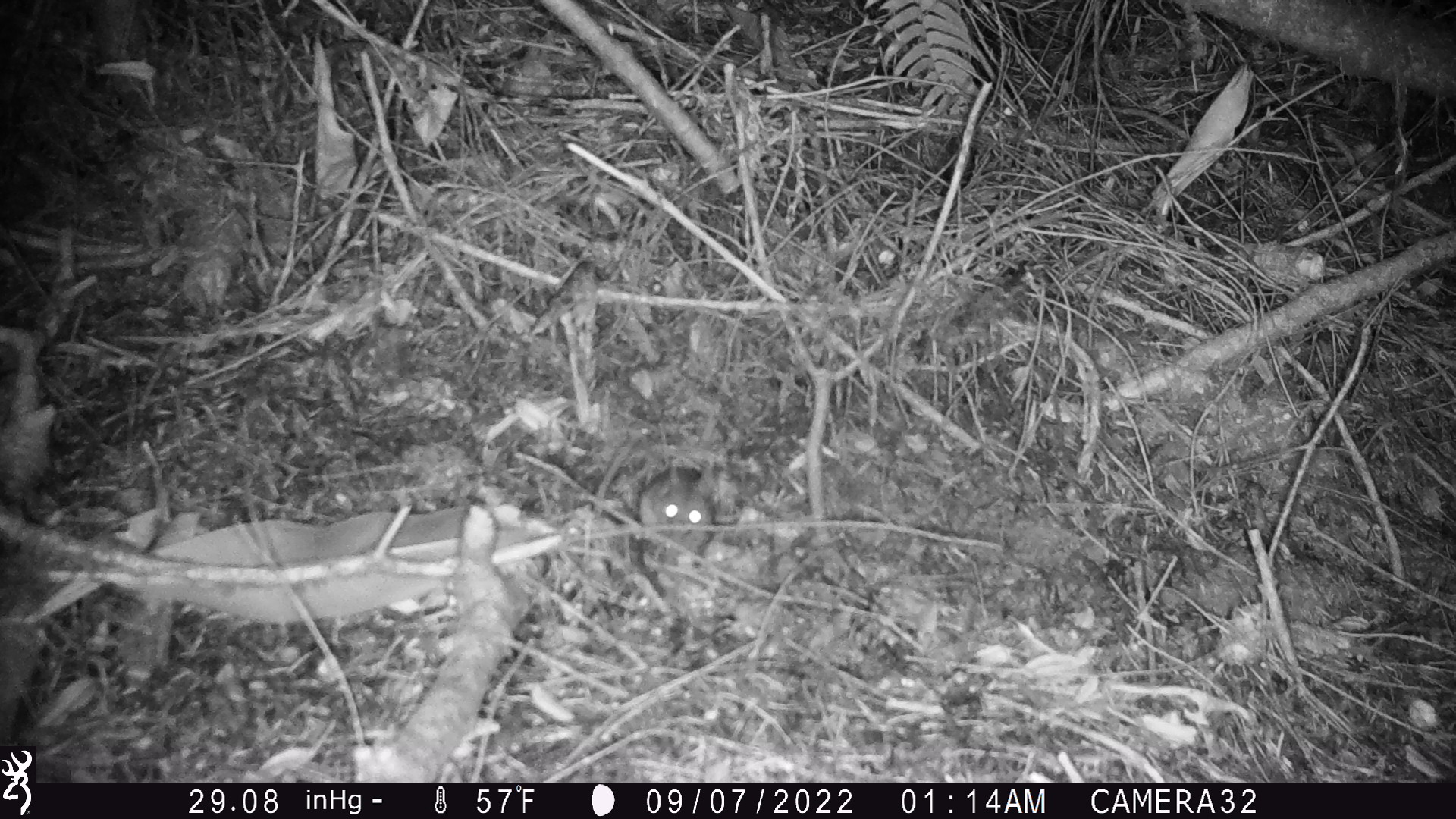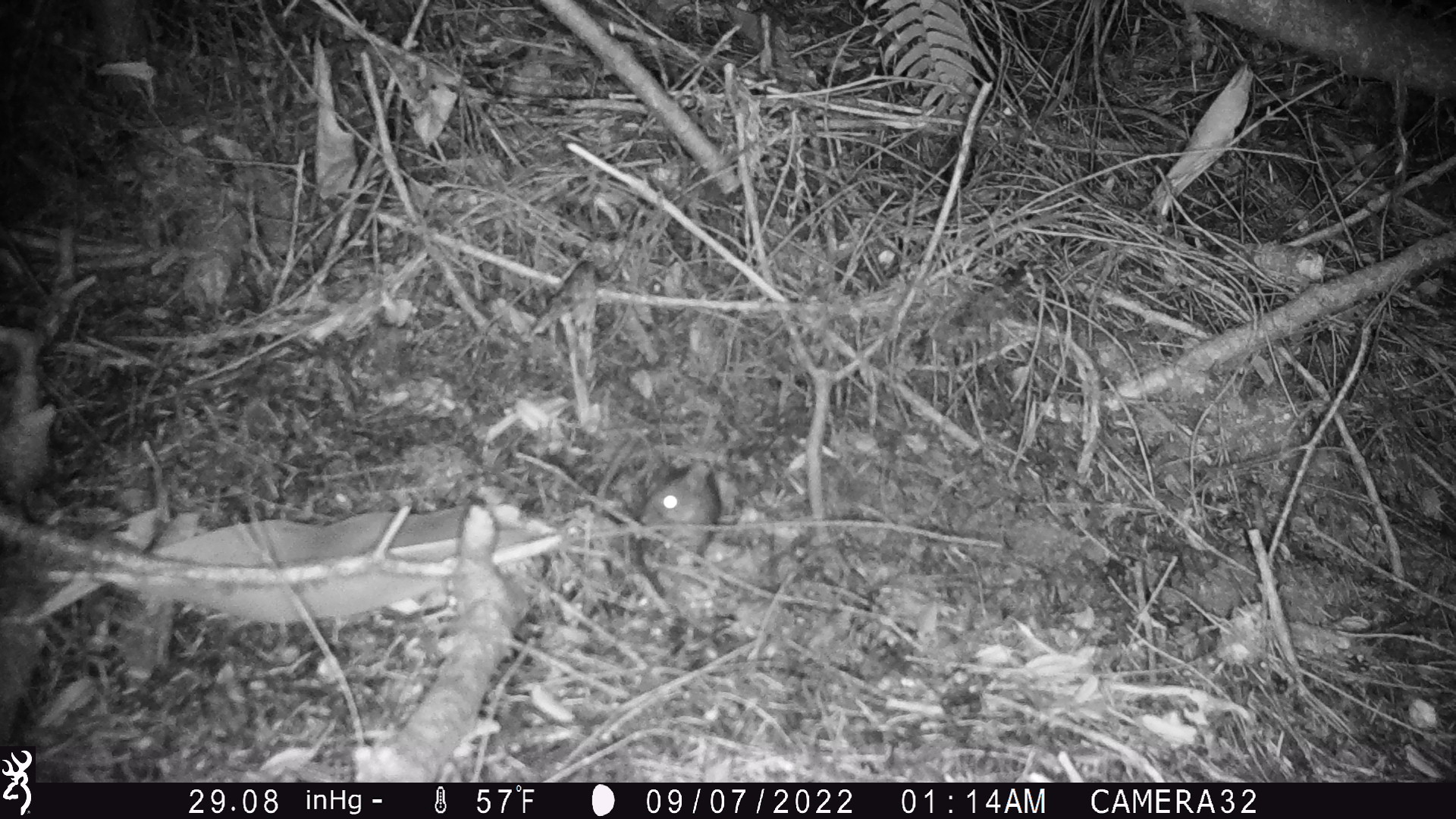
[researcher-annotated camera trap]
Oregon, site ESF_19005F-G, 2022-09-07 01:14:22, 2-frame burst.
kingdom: Animalia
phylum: Chordata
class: Mammalia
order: Rodentia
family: Cricetidae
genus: Neotoma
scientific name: Neotoma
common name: woodrats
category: neotoma species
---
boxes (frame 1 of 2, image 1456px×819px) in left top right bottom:
neotoma species: 607 429 746 565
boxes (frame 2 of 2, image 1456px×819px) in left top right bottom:
neotoma species: 594 435 763 586